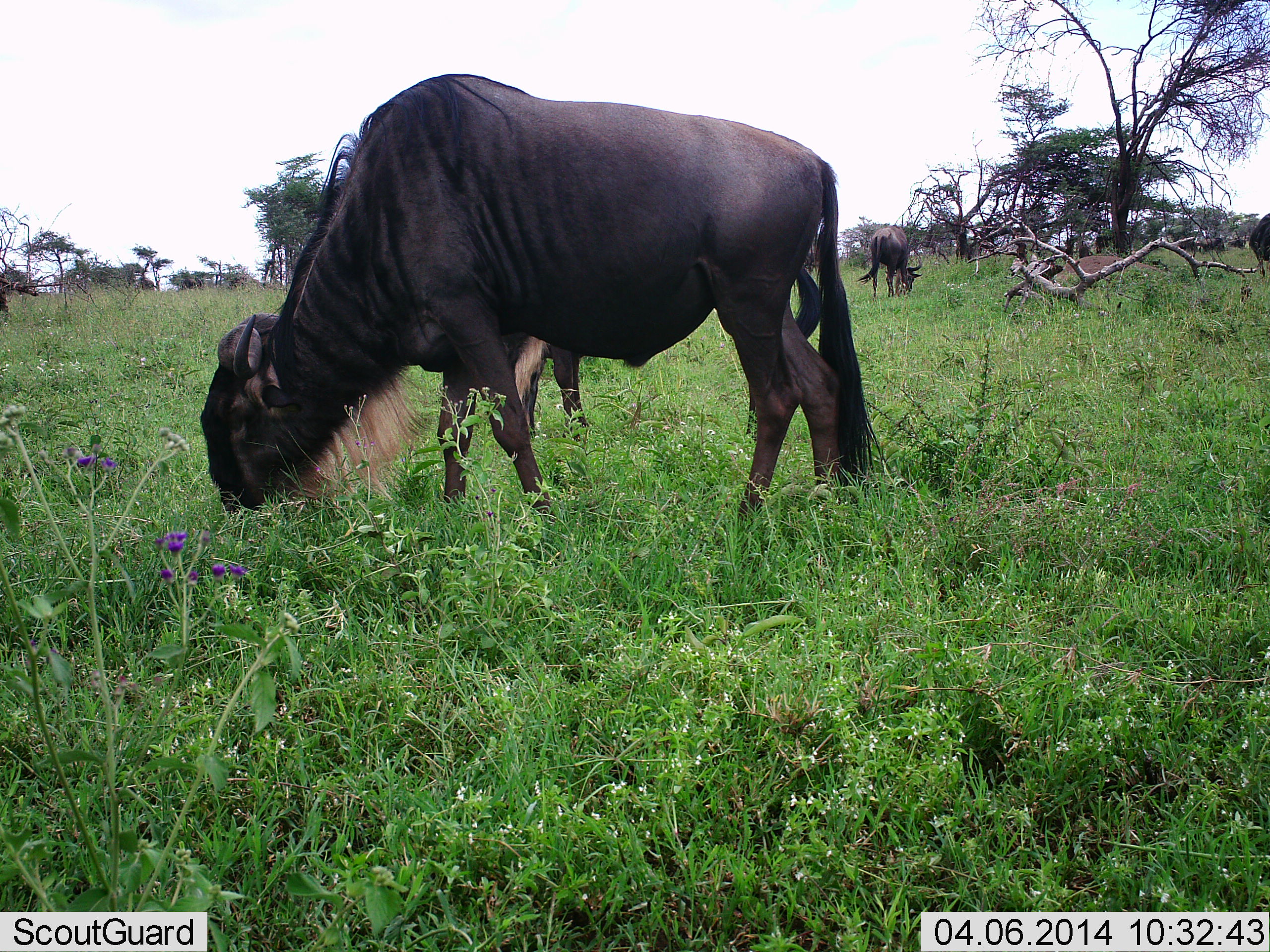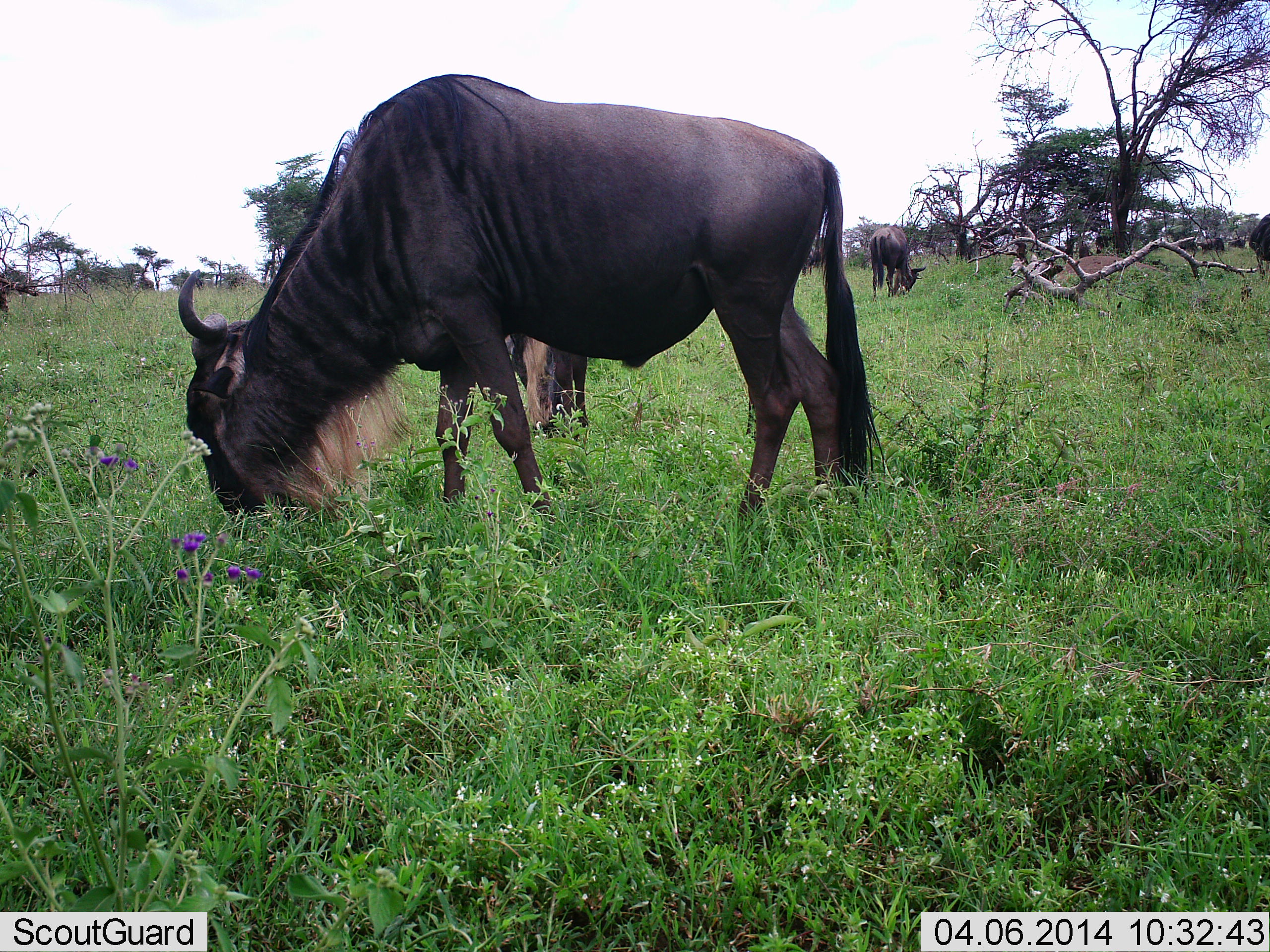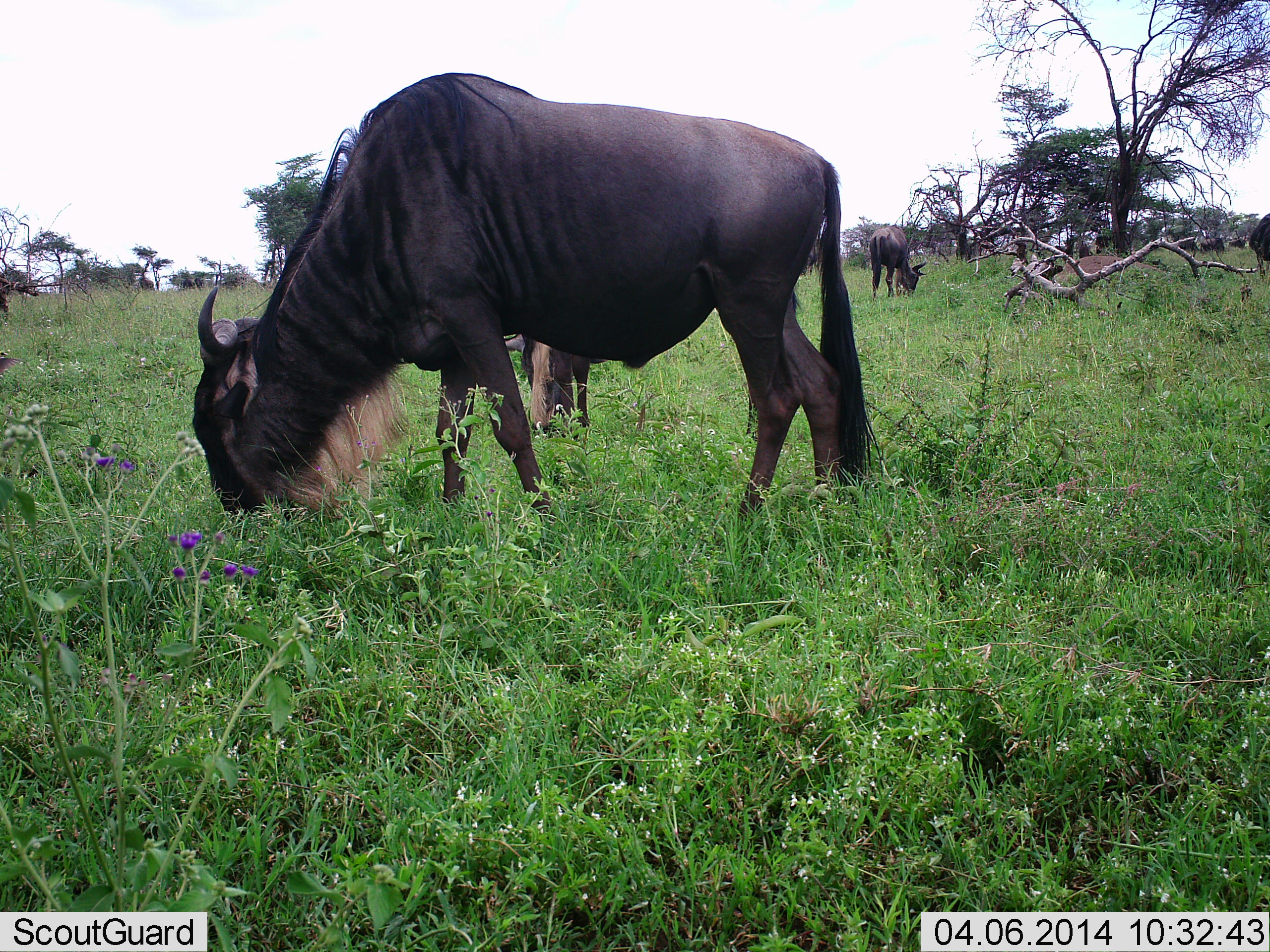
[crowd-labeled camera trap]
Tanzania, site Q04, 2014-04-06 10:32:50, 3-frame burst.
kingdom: Animalia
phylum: Chordata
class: Mammalia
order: Artiodactyla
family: Bovidae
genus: Connochaetes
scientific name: Connochaetes taurinus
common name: blue wildebeest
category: wildebeest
Wildebeest (blue wildebeest) (Connochaetes taurinus), count 4. Behavior (volunteer vote fractions): standing 40%, resting 10%, moving 0%, interacting 0%. Young present (vote fraction): 0%. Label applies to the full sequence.